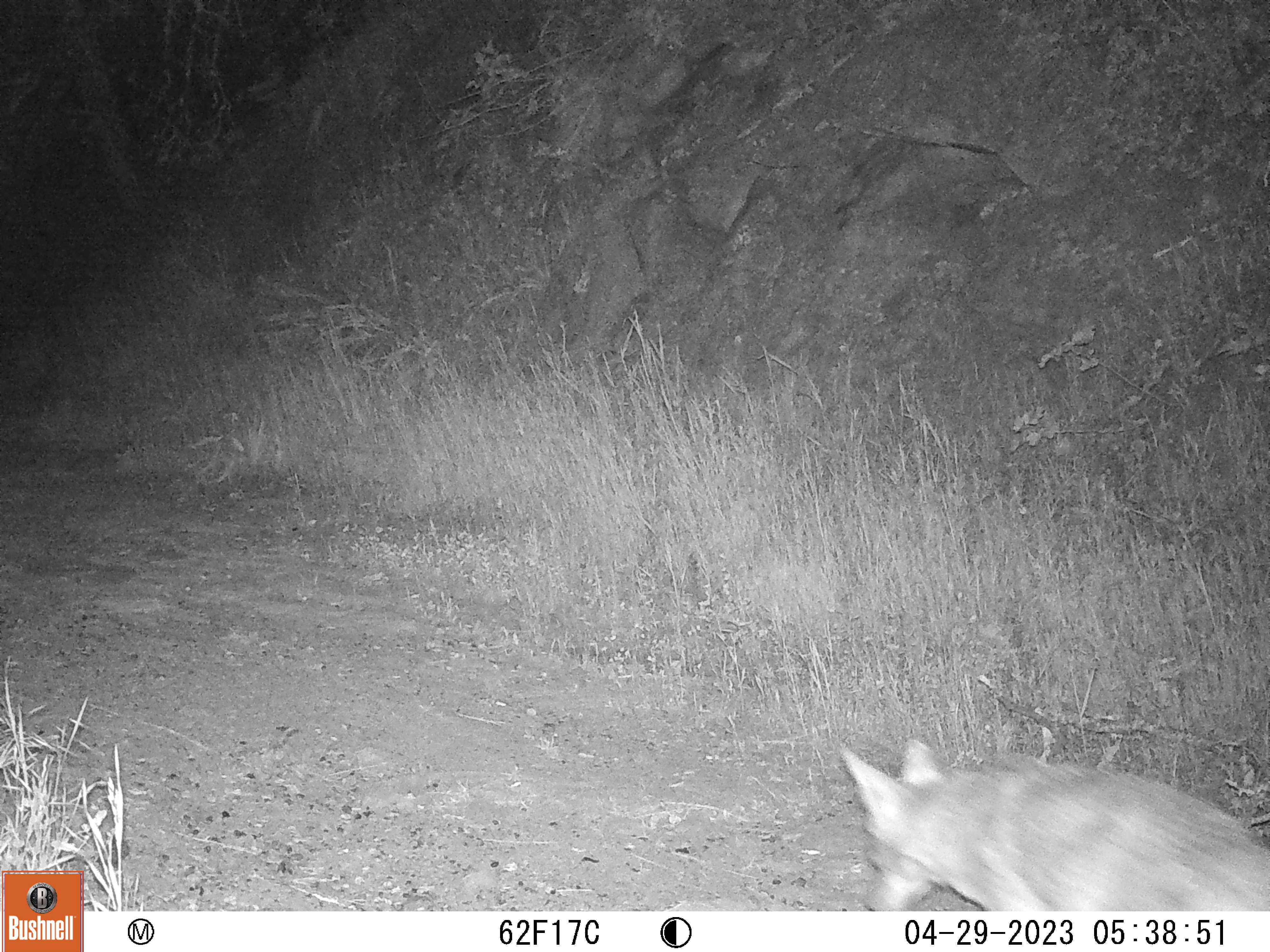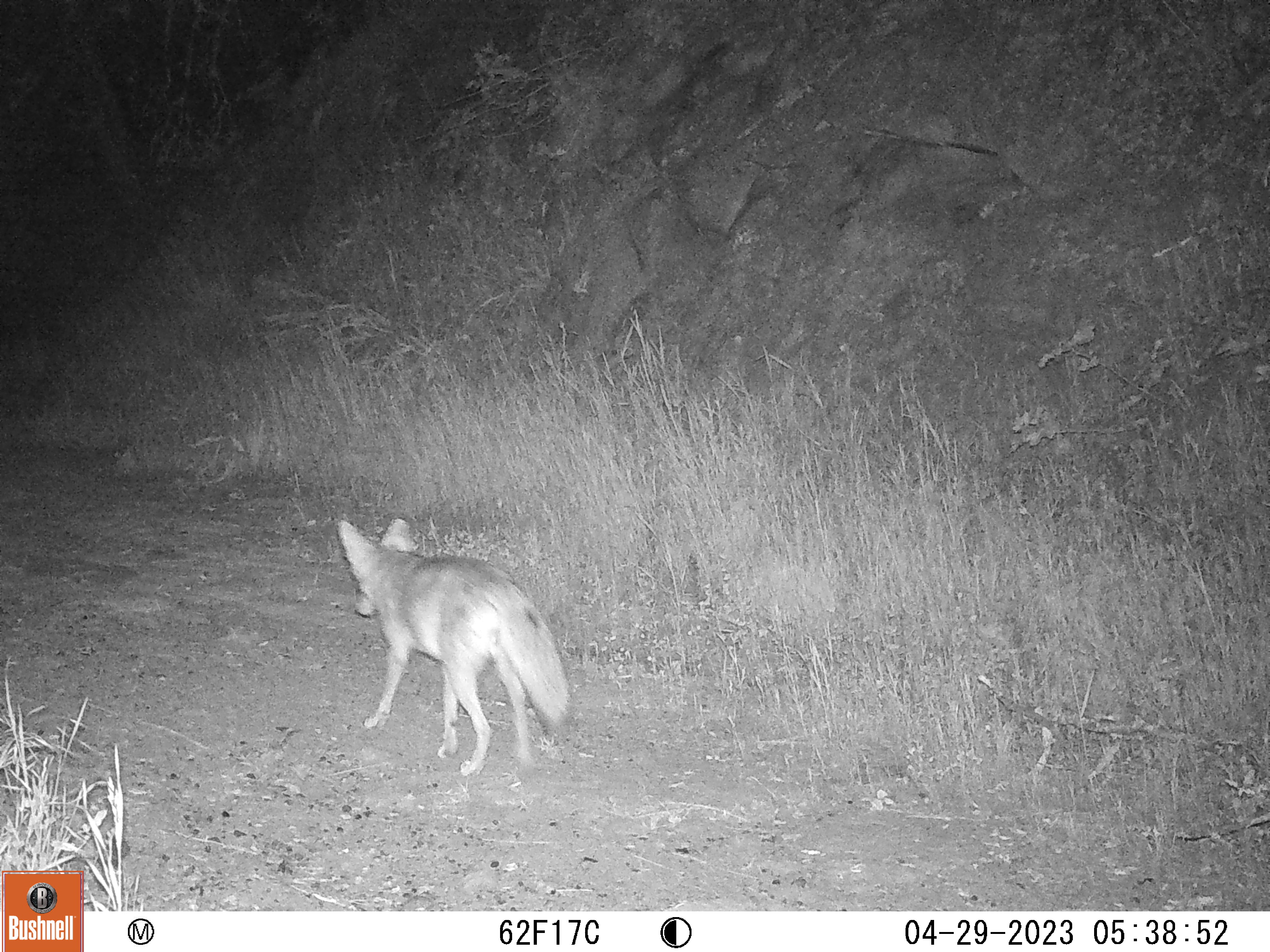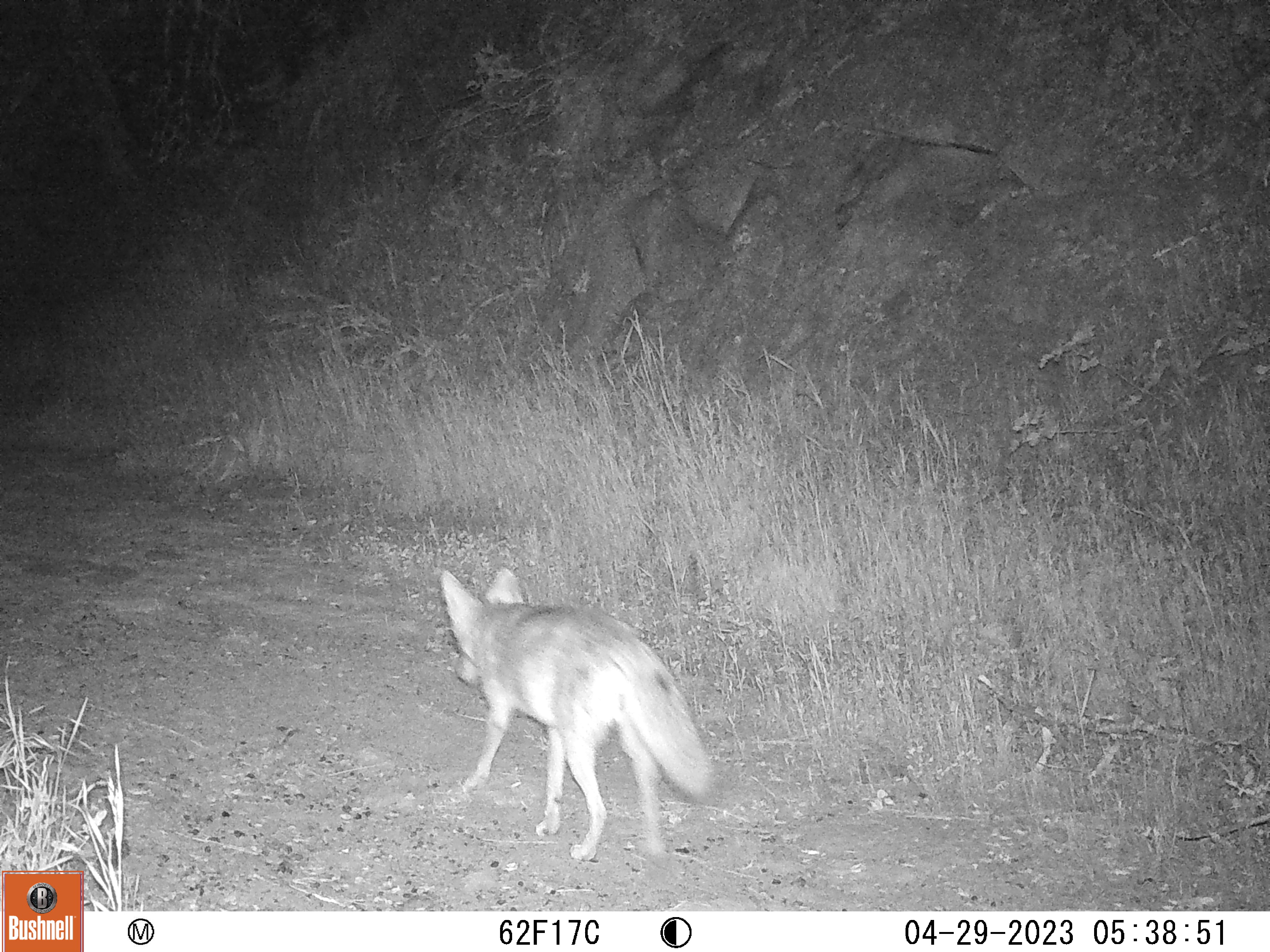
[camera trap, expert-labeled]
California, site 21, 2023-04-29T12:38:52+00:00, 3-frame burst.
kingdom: Animalia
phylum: Chordata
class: Mammalia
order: Carnivora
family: Canidae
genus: Canis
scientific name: Canis latrans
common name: coyote